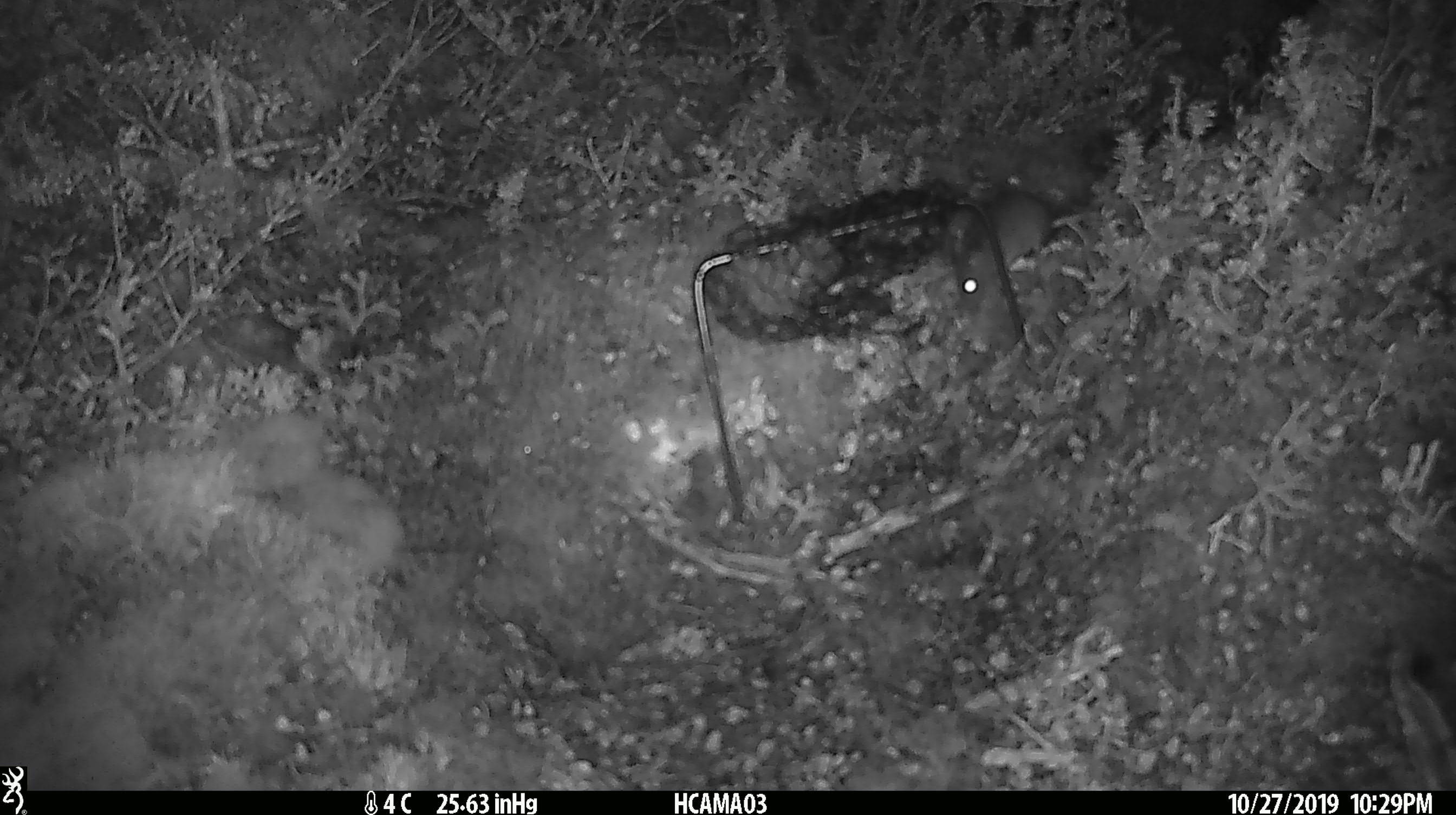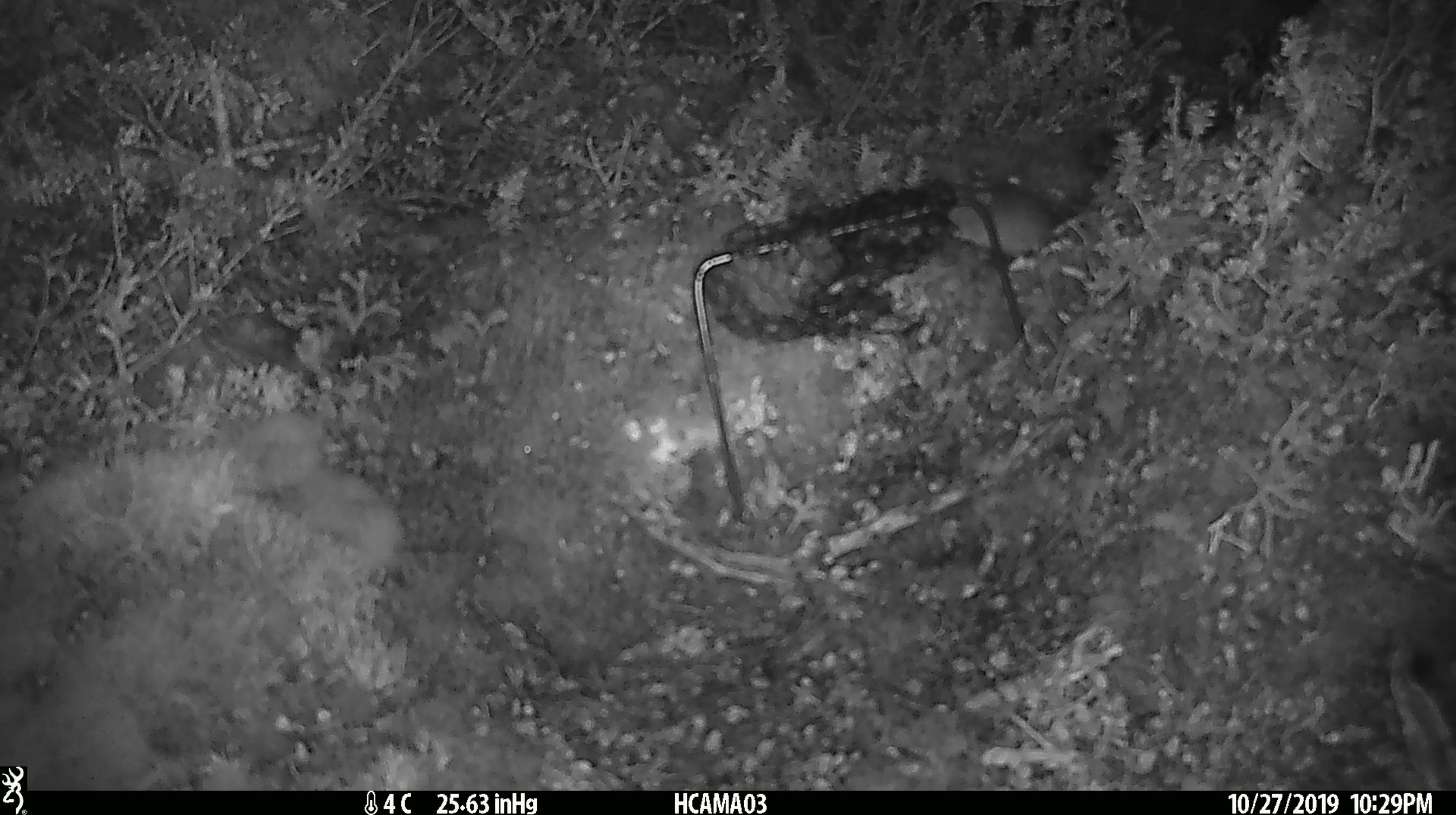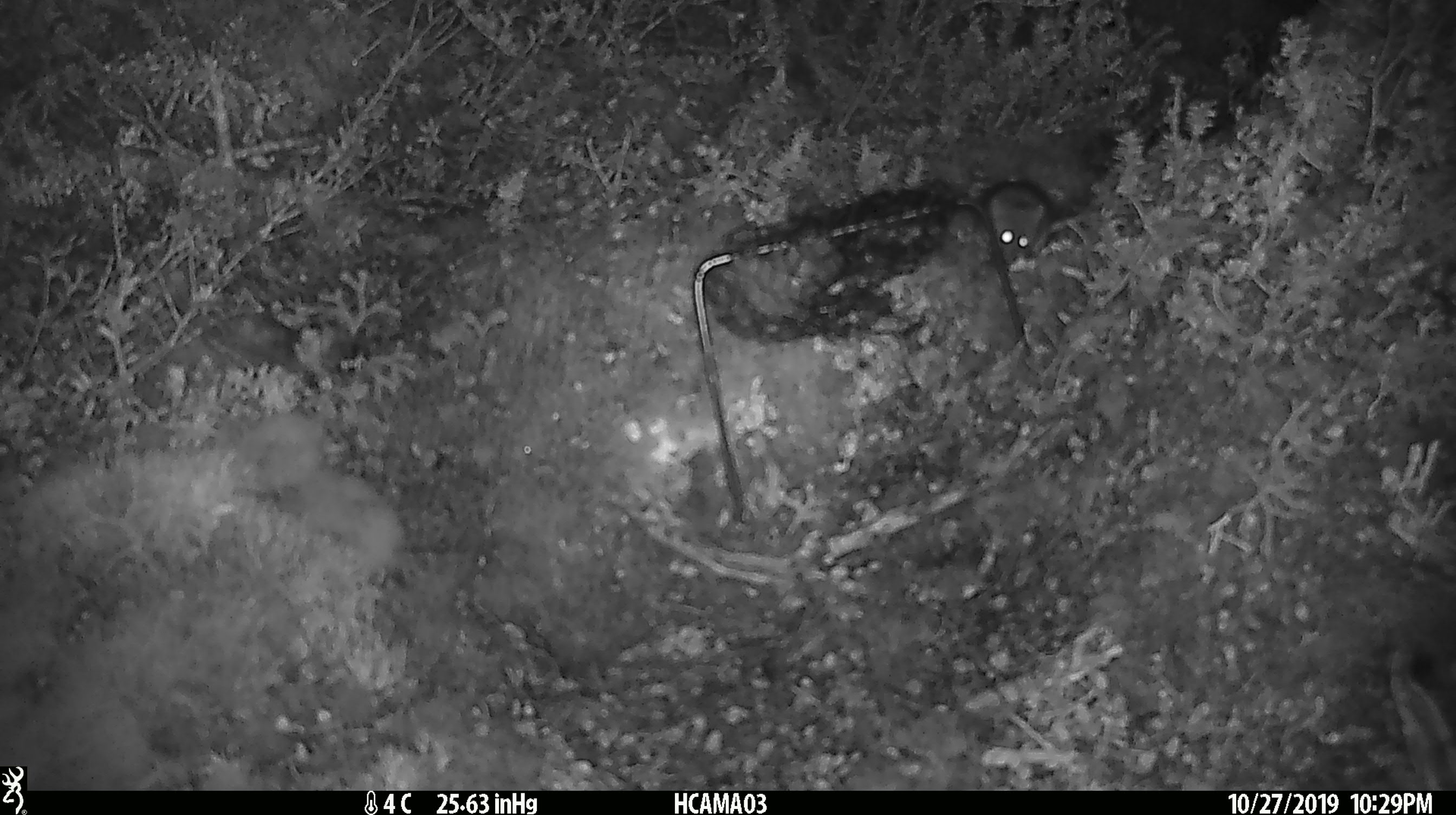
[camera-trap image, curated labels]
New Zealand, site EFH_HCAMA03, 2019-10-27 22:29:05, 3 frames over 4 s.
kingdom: Animalia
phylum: Chordata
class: Mammalia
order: Rodentia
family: Muridae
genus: Mus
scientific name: Mus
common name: mouse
Mouse (Mus).